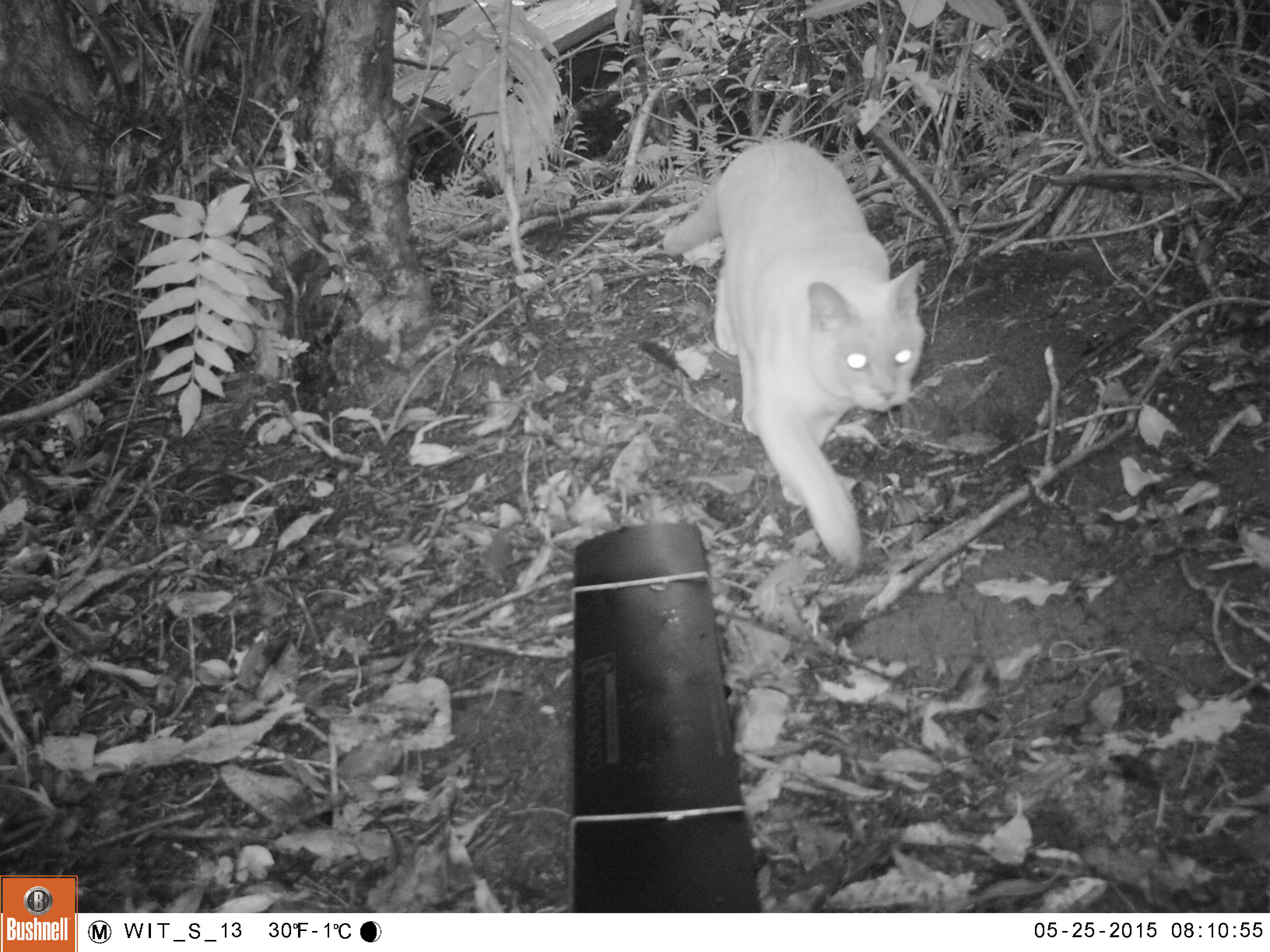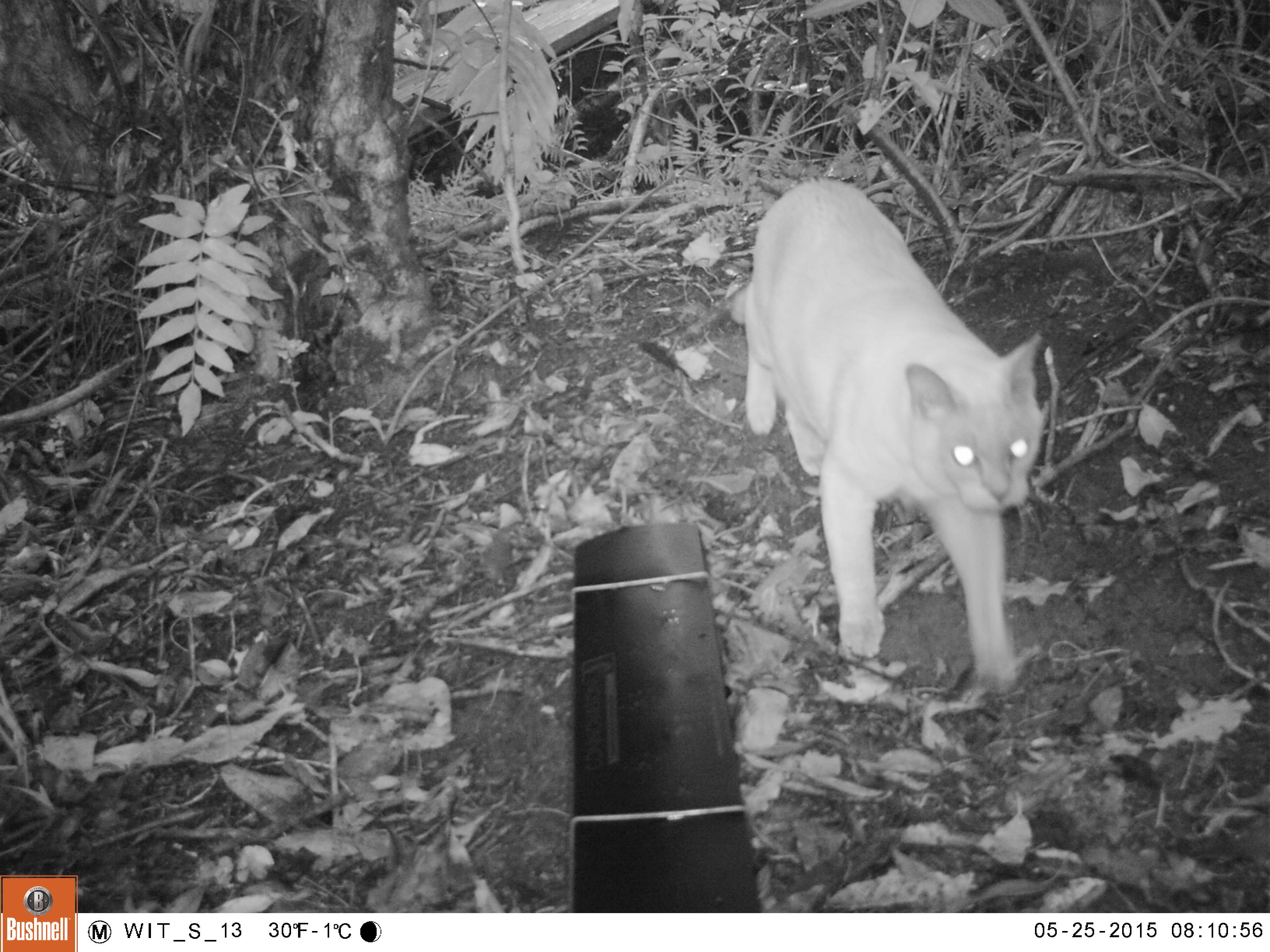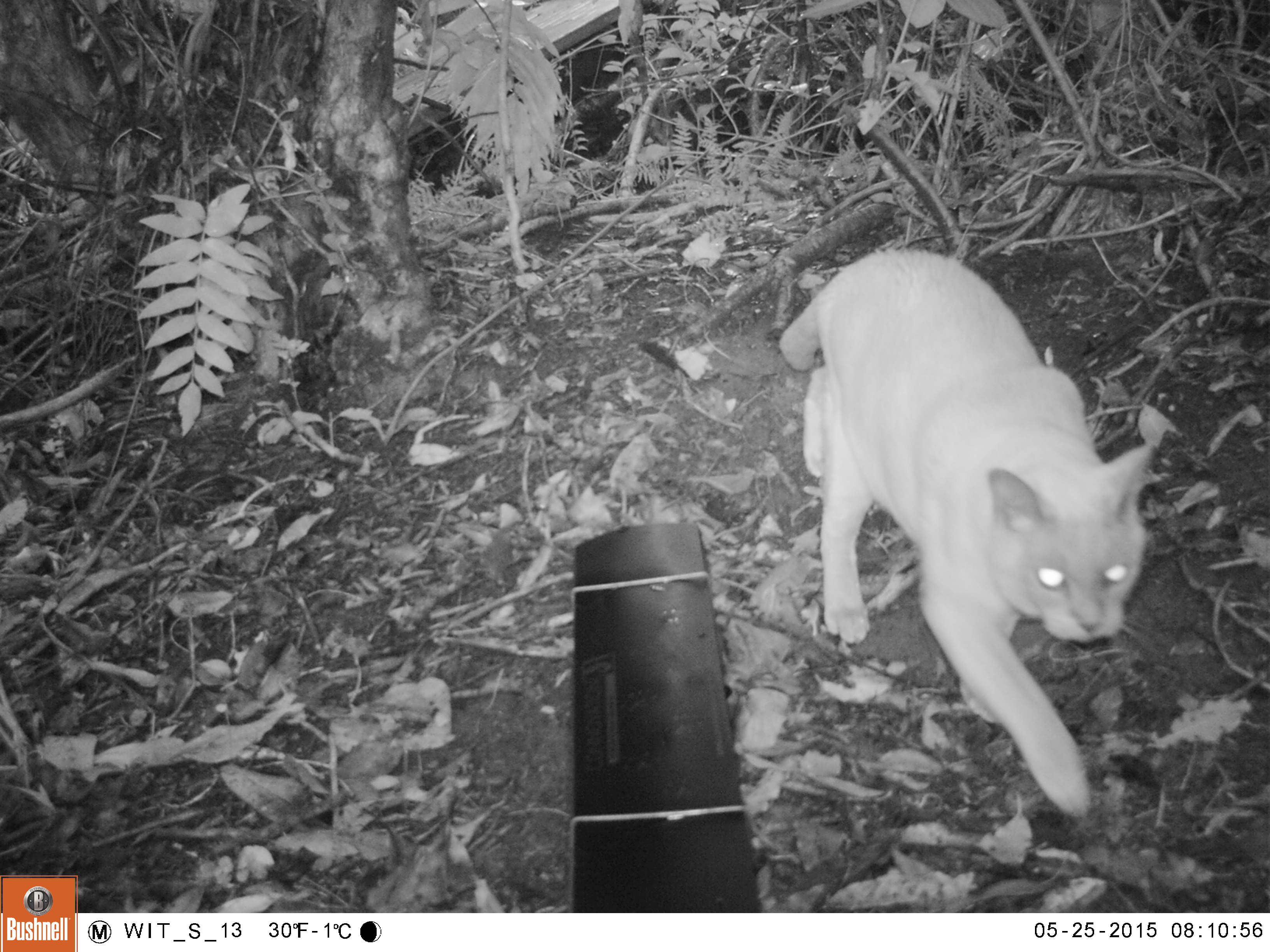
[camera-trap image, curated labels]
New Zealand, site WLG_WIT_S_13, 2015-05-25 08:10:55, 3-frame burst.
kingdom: Animalia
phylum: Chordata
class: Mammalia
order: Carnivora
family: Felidae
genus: Felis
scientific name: Felis catus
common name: domestic cat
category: cat